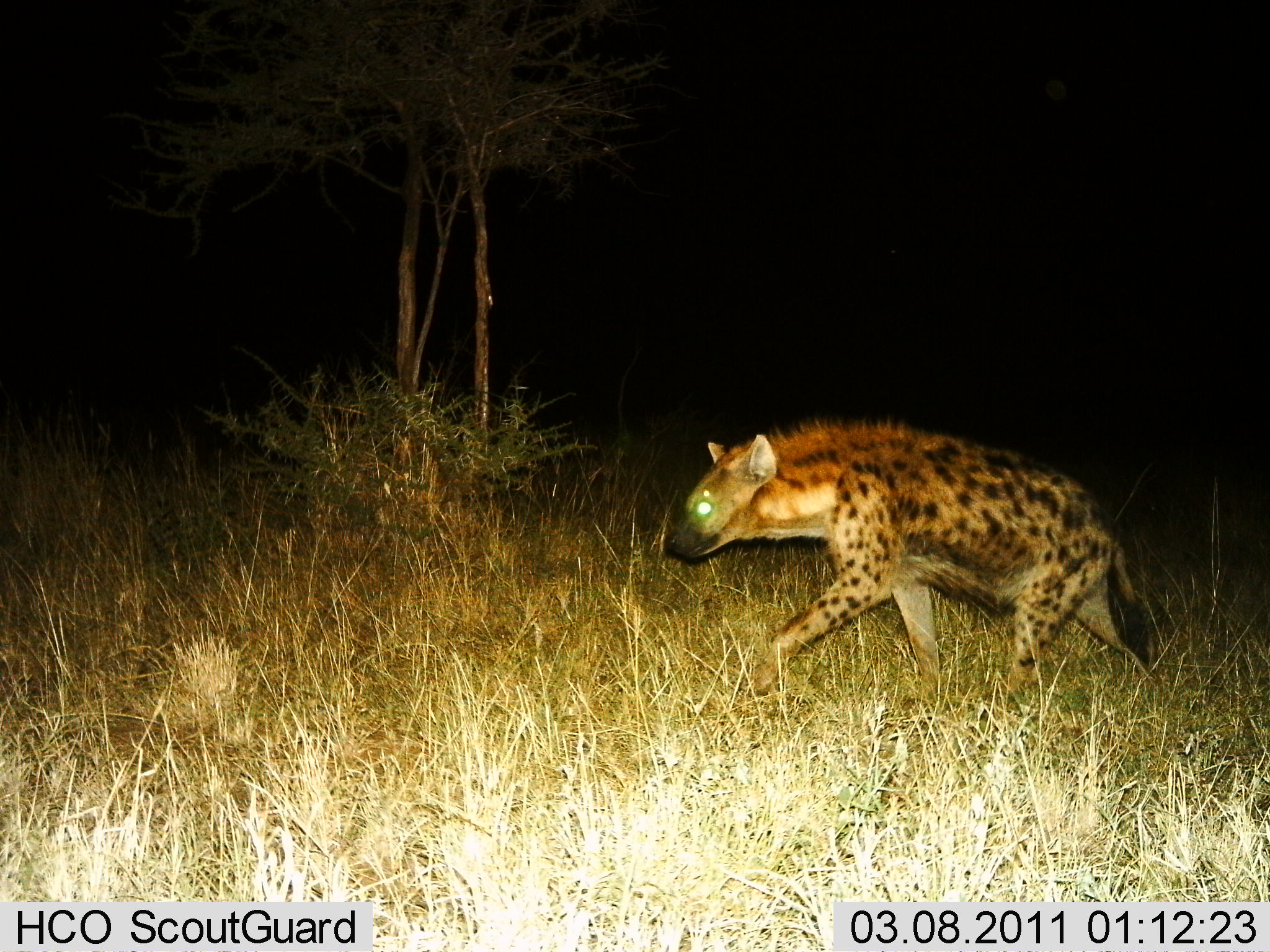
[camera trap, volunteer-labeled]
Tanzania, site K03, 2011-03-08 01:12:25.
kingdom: Animalia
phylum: Chordata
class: Mammalia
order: Carnivora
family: Hyaenidae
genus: Crocuta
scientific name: Crocuta crocuta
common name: spotted hyena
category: hyenaspotted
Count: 1.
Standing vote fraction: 0%.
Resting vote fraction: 0%.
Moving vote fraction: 100%.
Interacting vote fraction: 0%.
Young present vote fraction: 0%.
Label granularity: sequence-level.